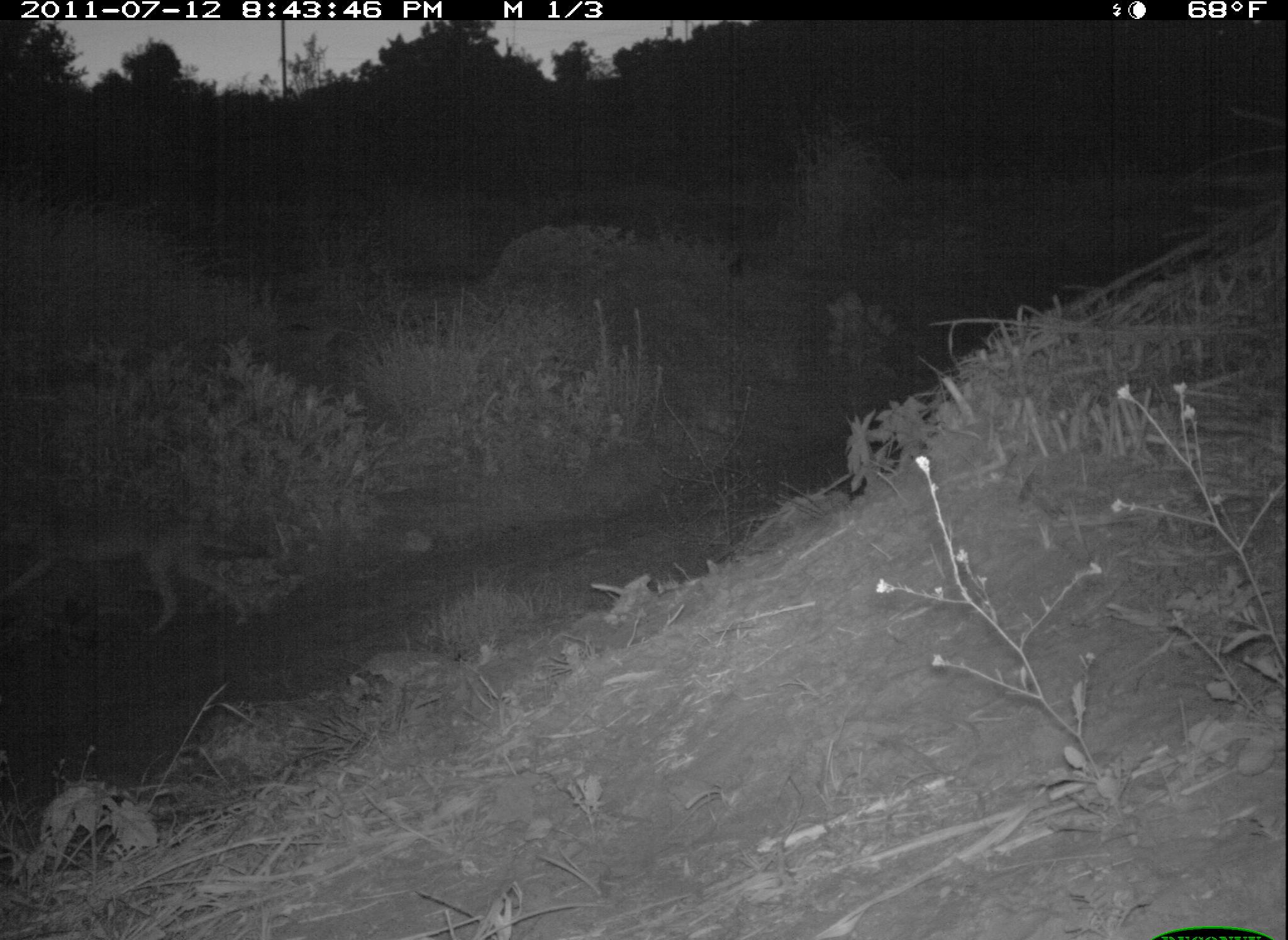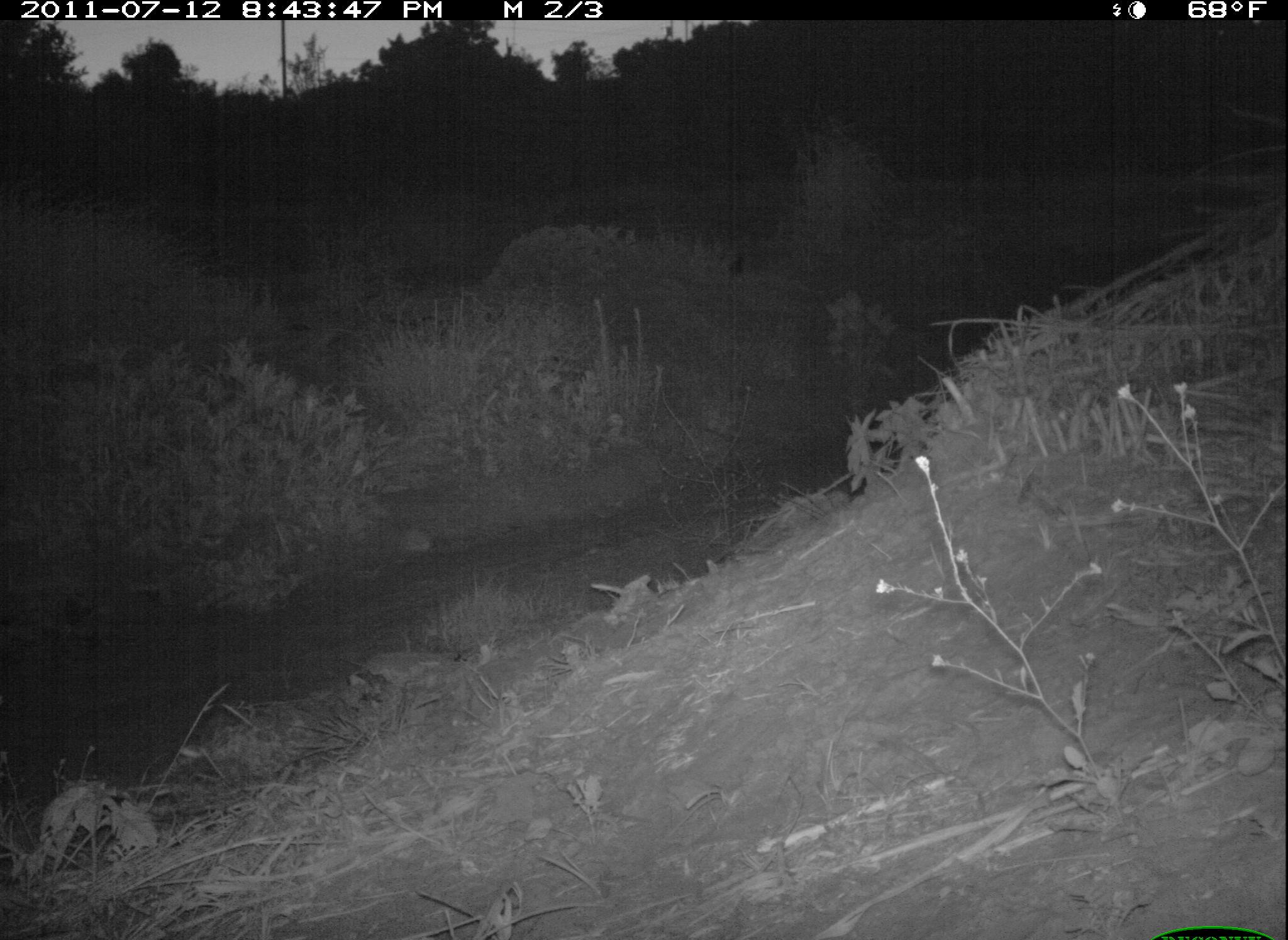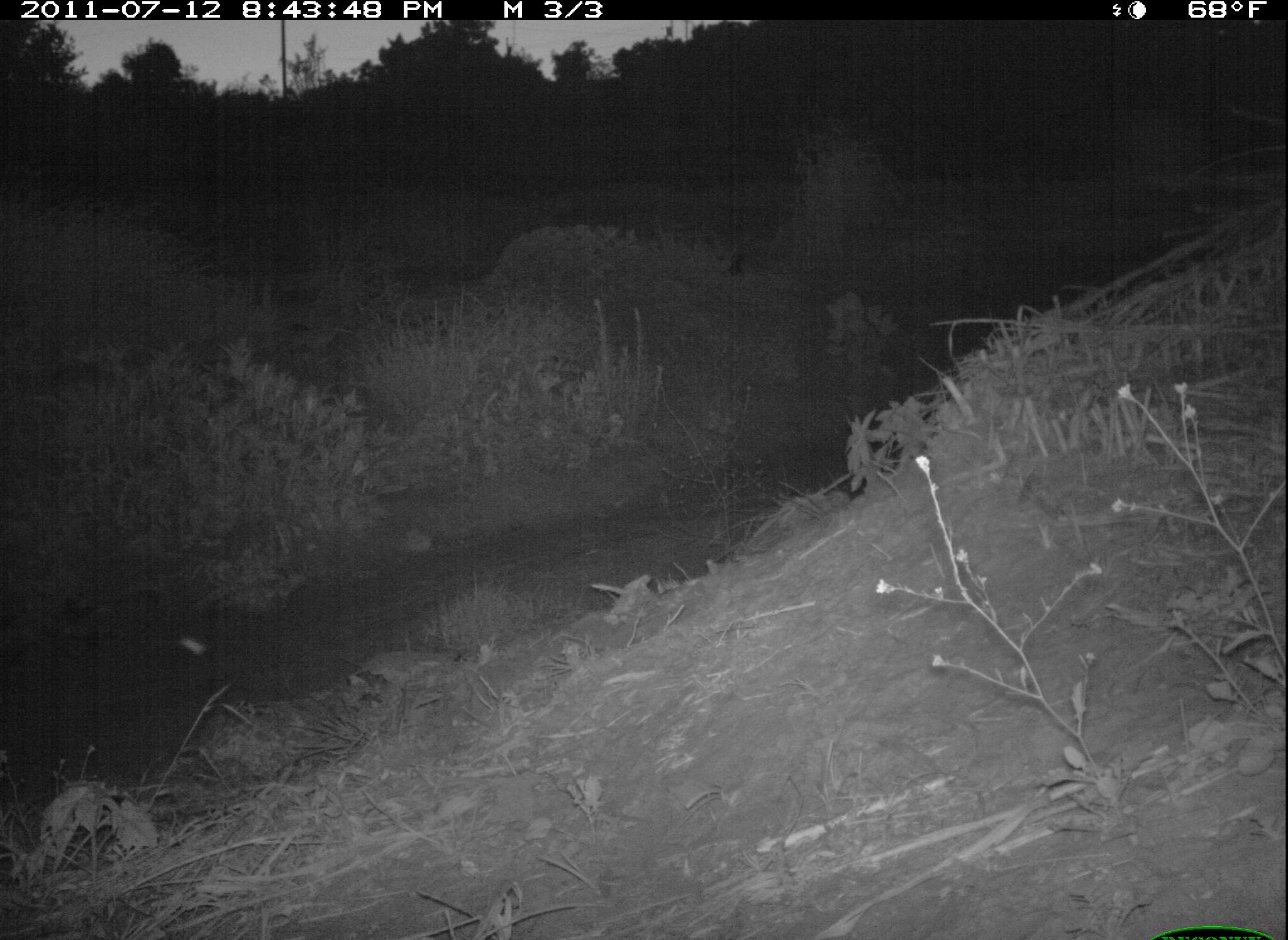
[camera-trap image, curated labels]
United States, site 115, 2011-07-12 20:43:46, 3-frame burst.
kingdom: Animalia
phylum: Chordata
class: Mammalia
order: Carnivora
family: Canidae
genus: Canis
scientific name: Canis latrans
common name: coyote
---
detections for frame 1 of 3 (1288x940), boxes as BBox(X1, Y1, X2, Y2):
coyote: BBox(0, 478, 274, 660)